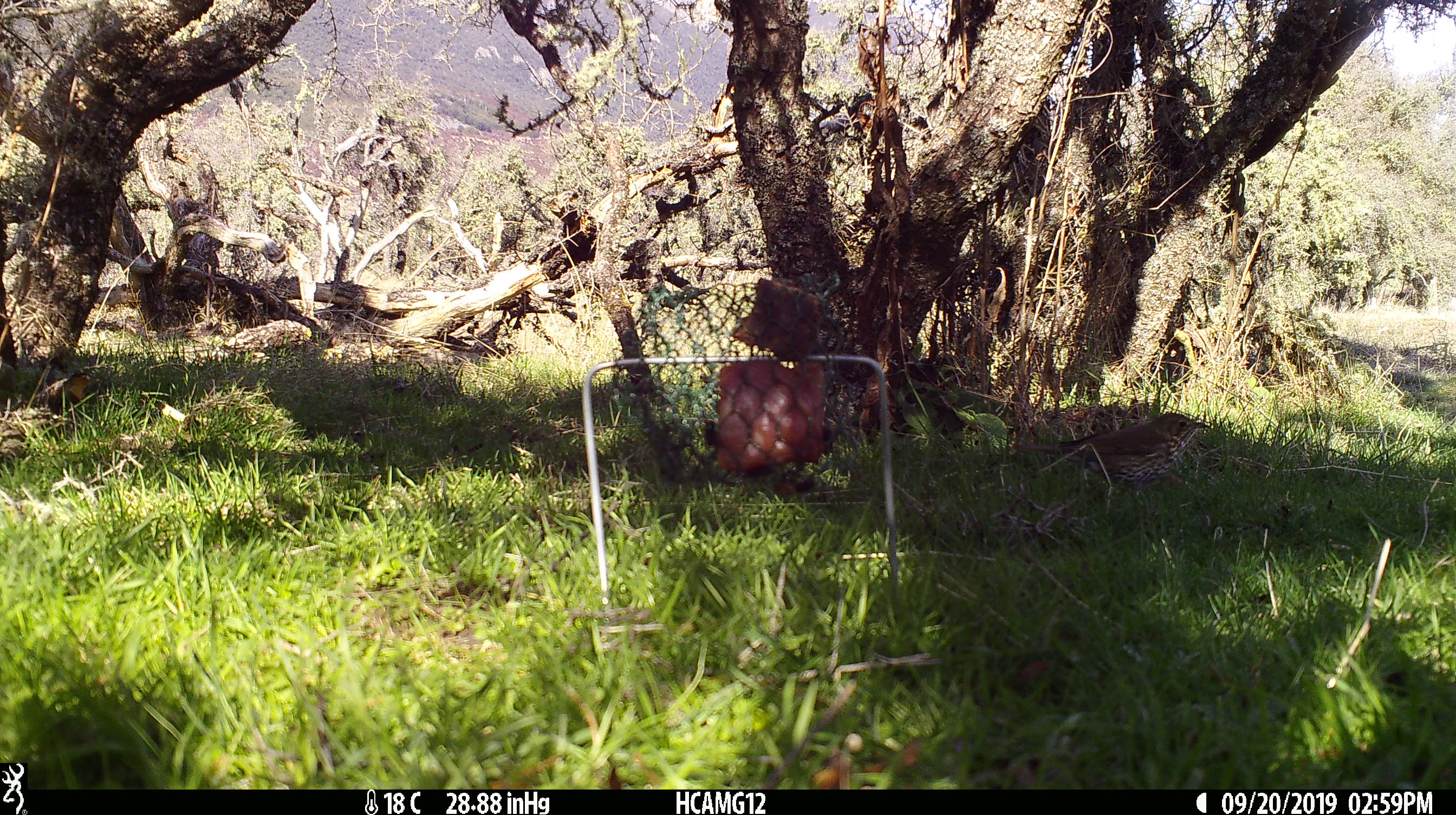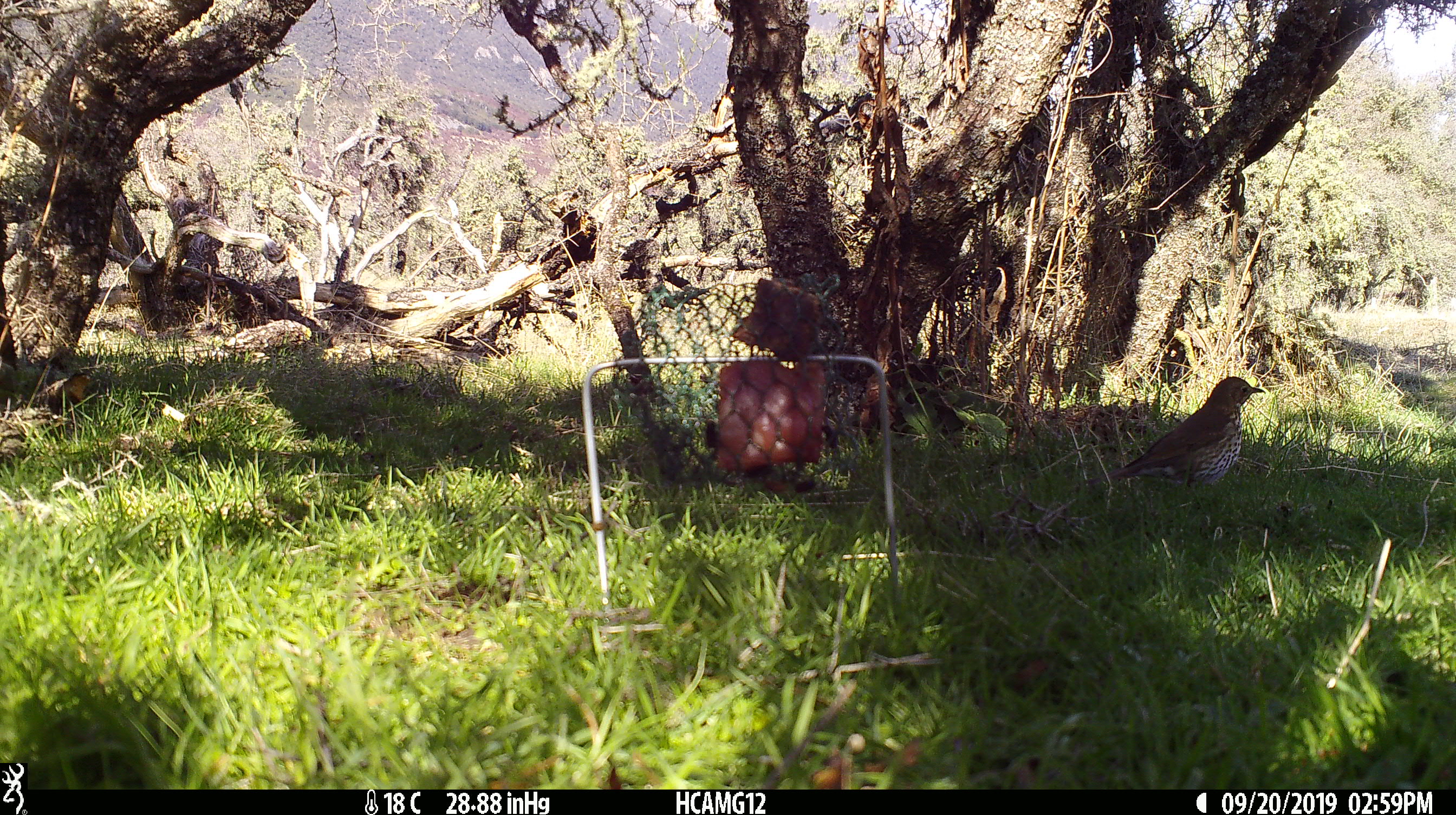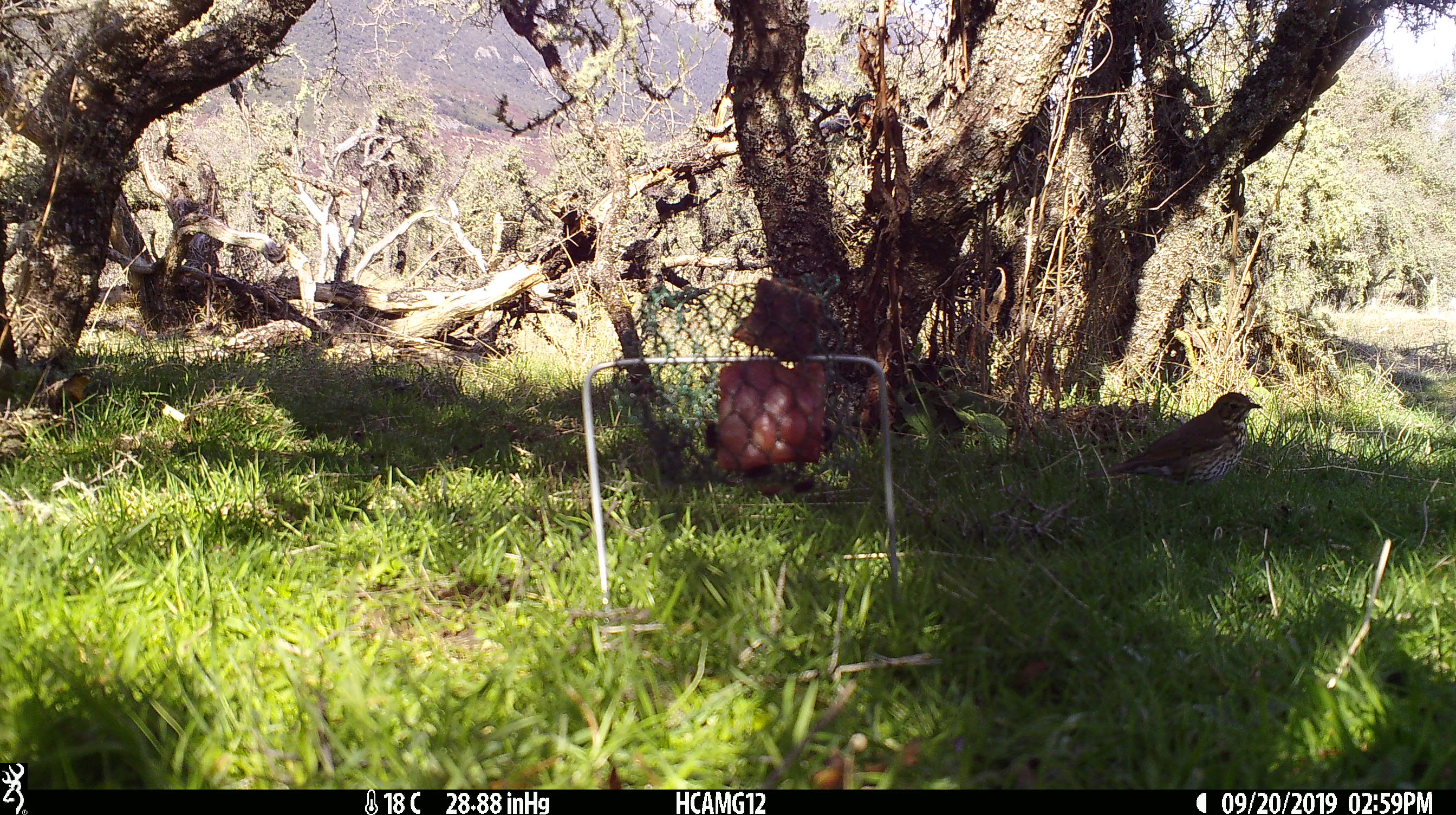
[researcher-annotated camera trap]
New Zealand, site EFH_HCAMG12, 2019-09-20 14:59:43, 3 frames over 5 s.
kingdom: Animalia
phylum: Chordata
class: Aves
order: Passeriformes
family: Turdidae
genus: Turdus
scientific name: Turdus philomelos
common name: song thrush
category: thrush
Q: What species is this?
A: Thrush (song thrush) (Turdus philomelos).